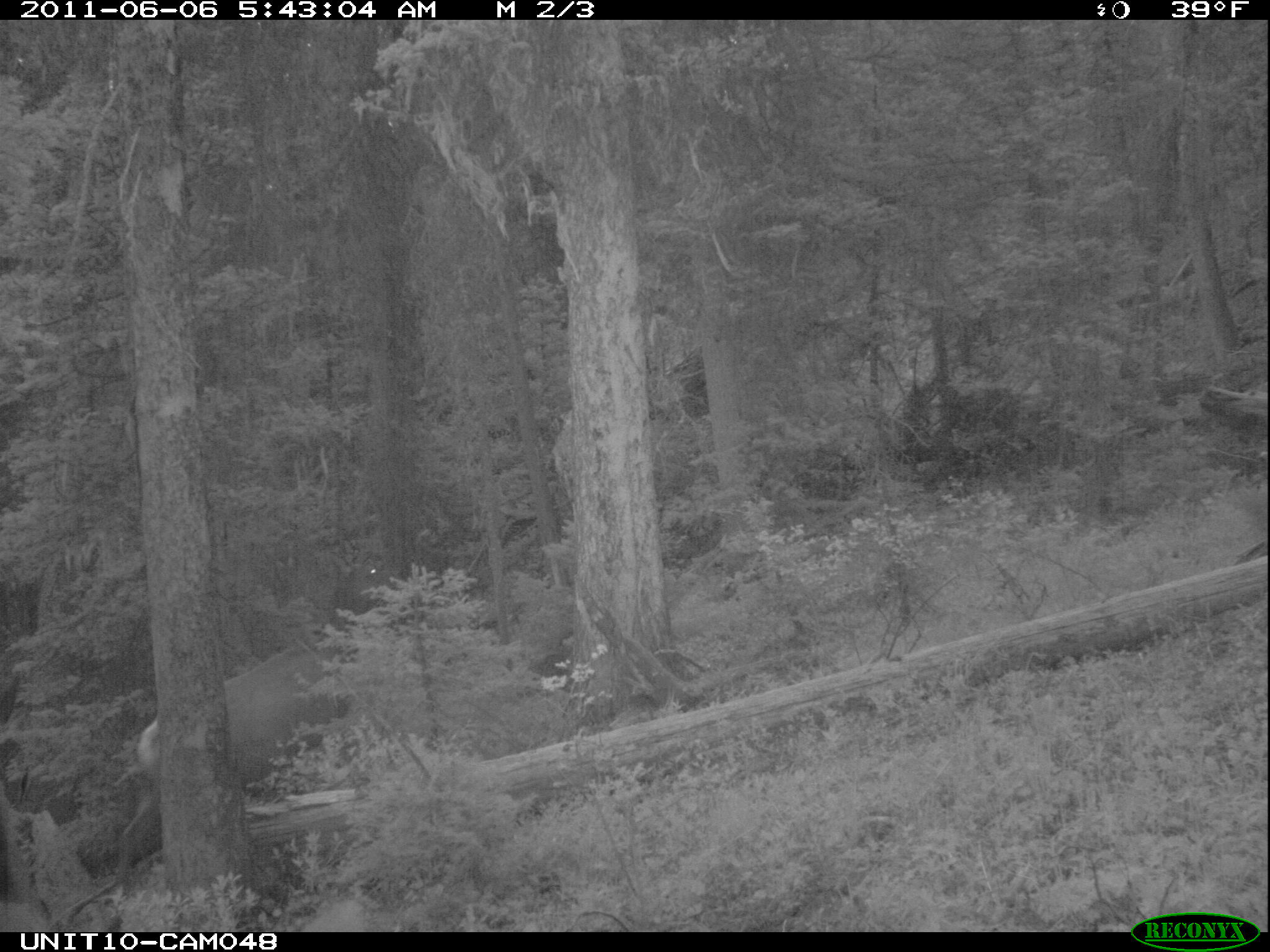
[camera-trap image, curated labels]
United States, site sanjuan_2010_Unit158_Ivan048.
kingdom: Animalia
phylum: Chordata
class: Mammalia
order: Artiodactyla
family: Cervidae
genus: Cervus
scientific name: Cervus elaphus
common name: red deer